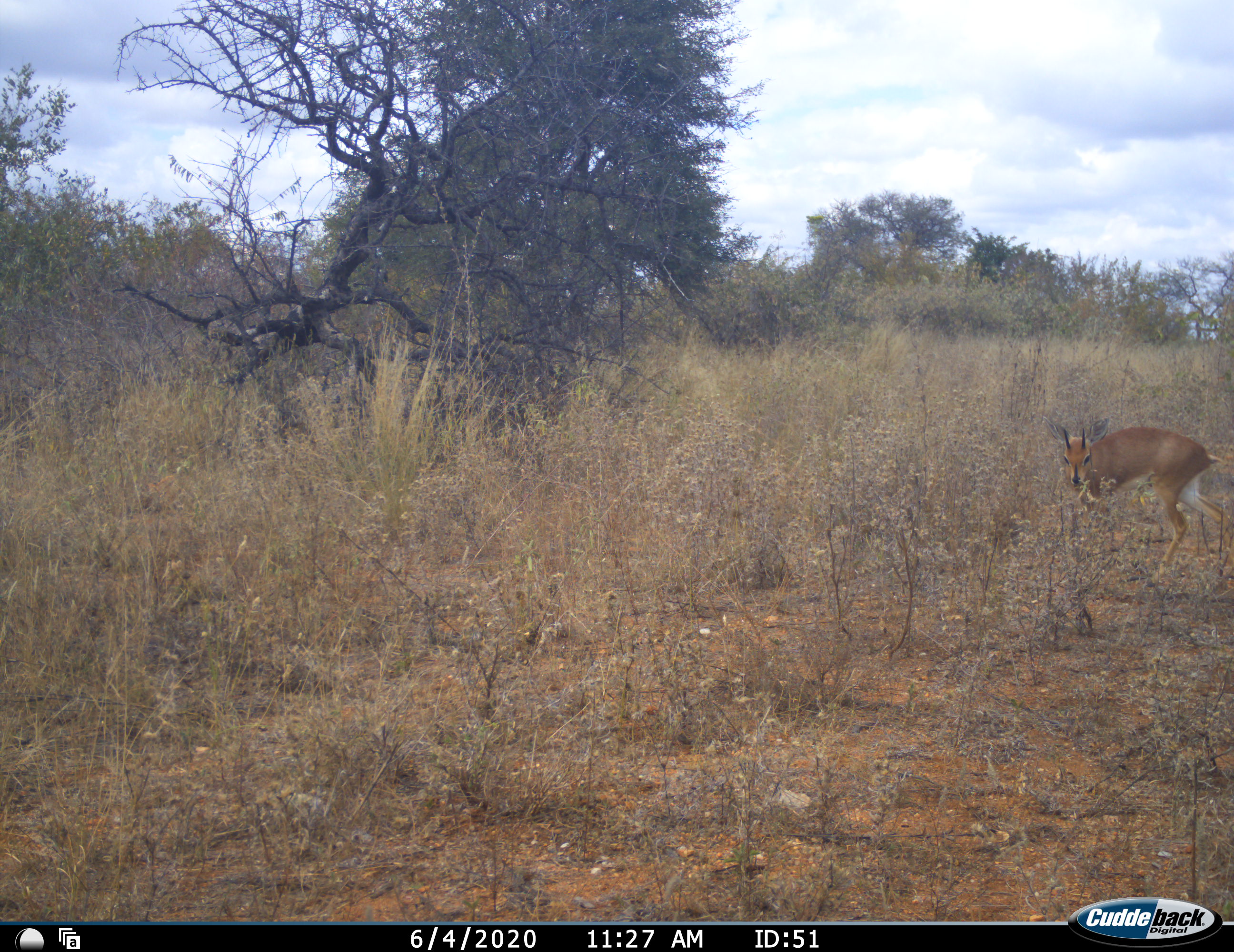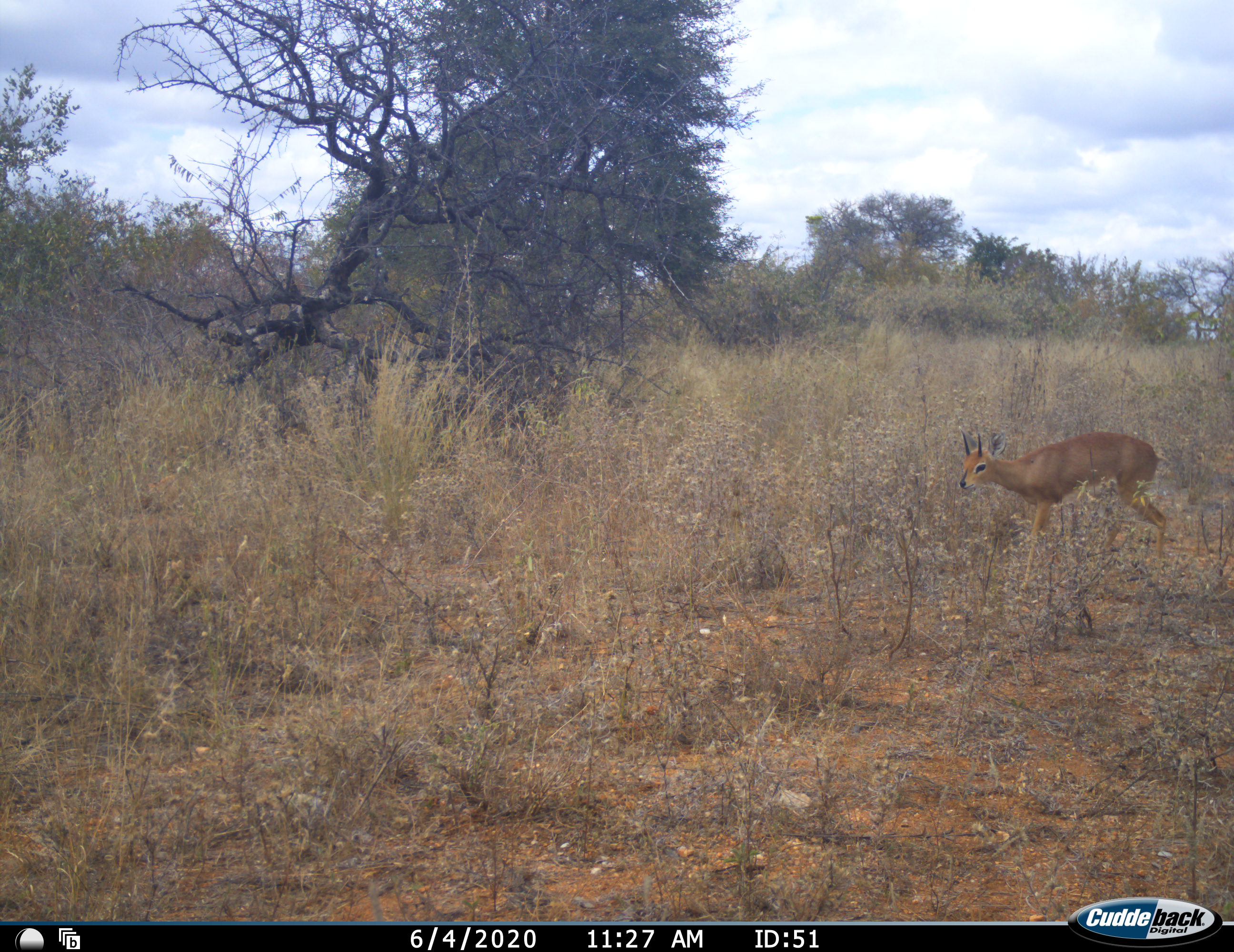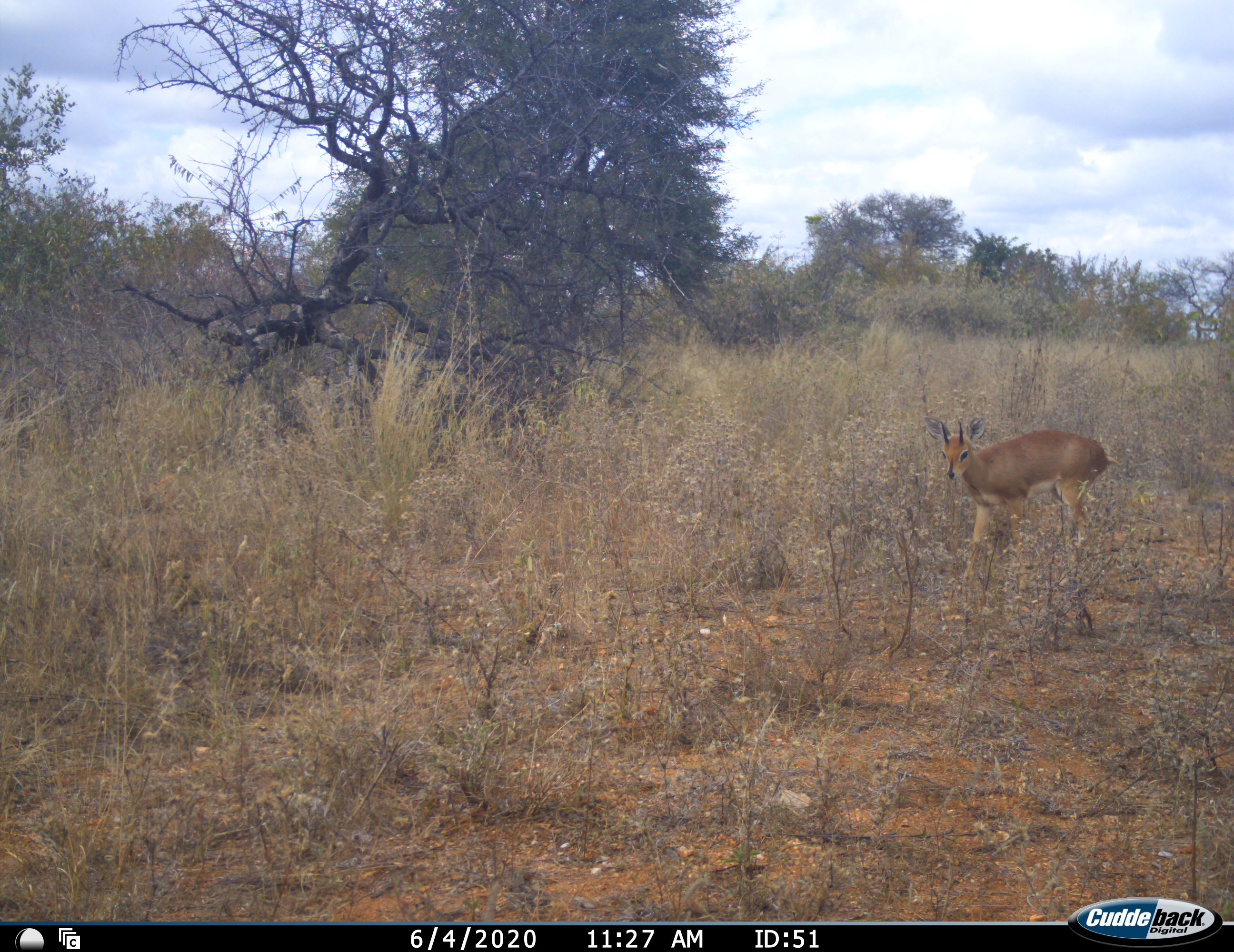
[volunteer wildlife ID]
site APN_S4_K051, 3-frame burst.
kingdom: Animalia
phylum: Chordata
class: Mammalia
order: Artiodactyla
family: Bovidae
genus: Raphicerus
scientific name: Raphicerus campestris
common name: steenbok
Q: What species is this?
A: Steenbok (Raphicerus campestris).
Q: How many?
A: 1.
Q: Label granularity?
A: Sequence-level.